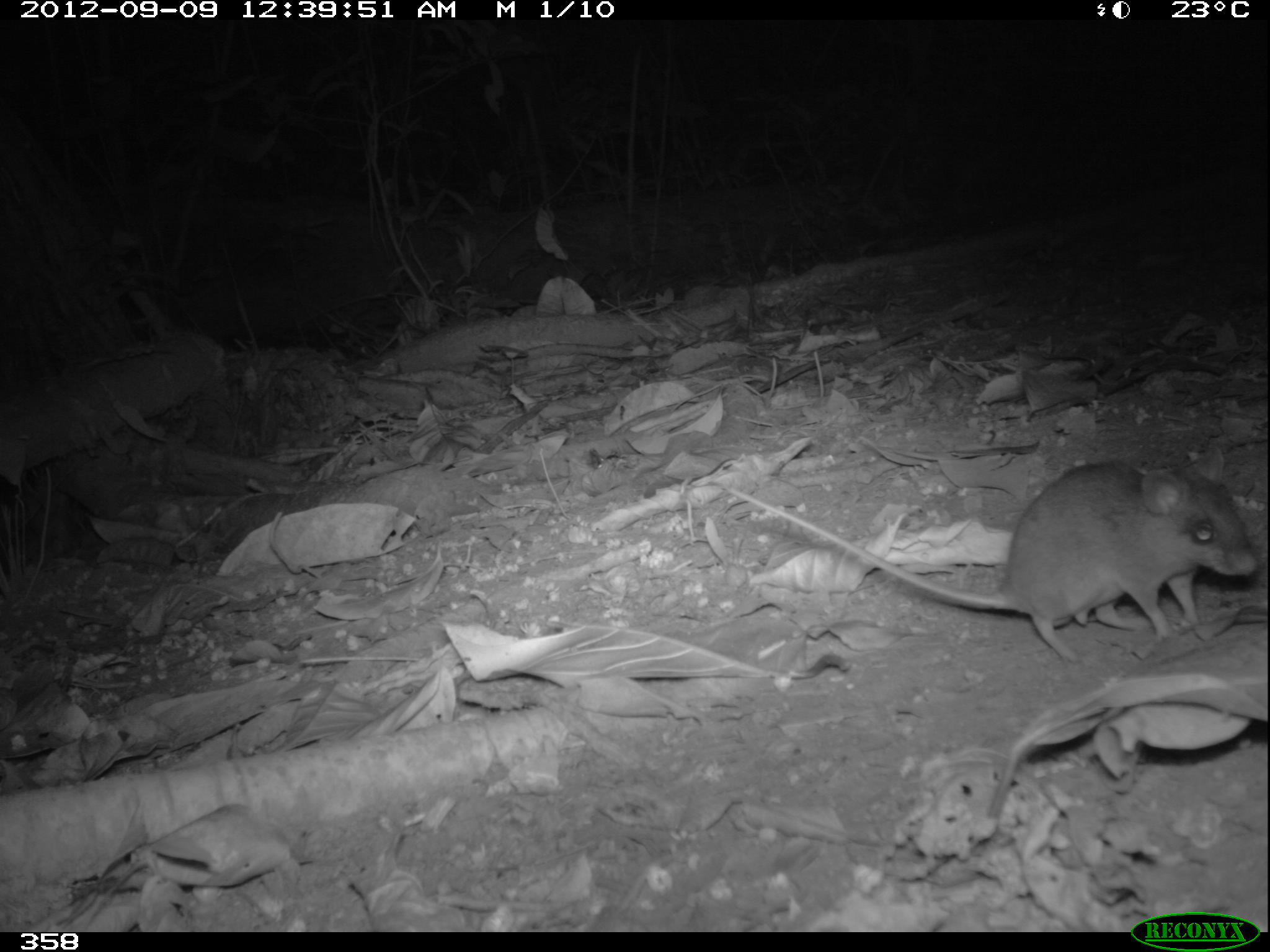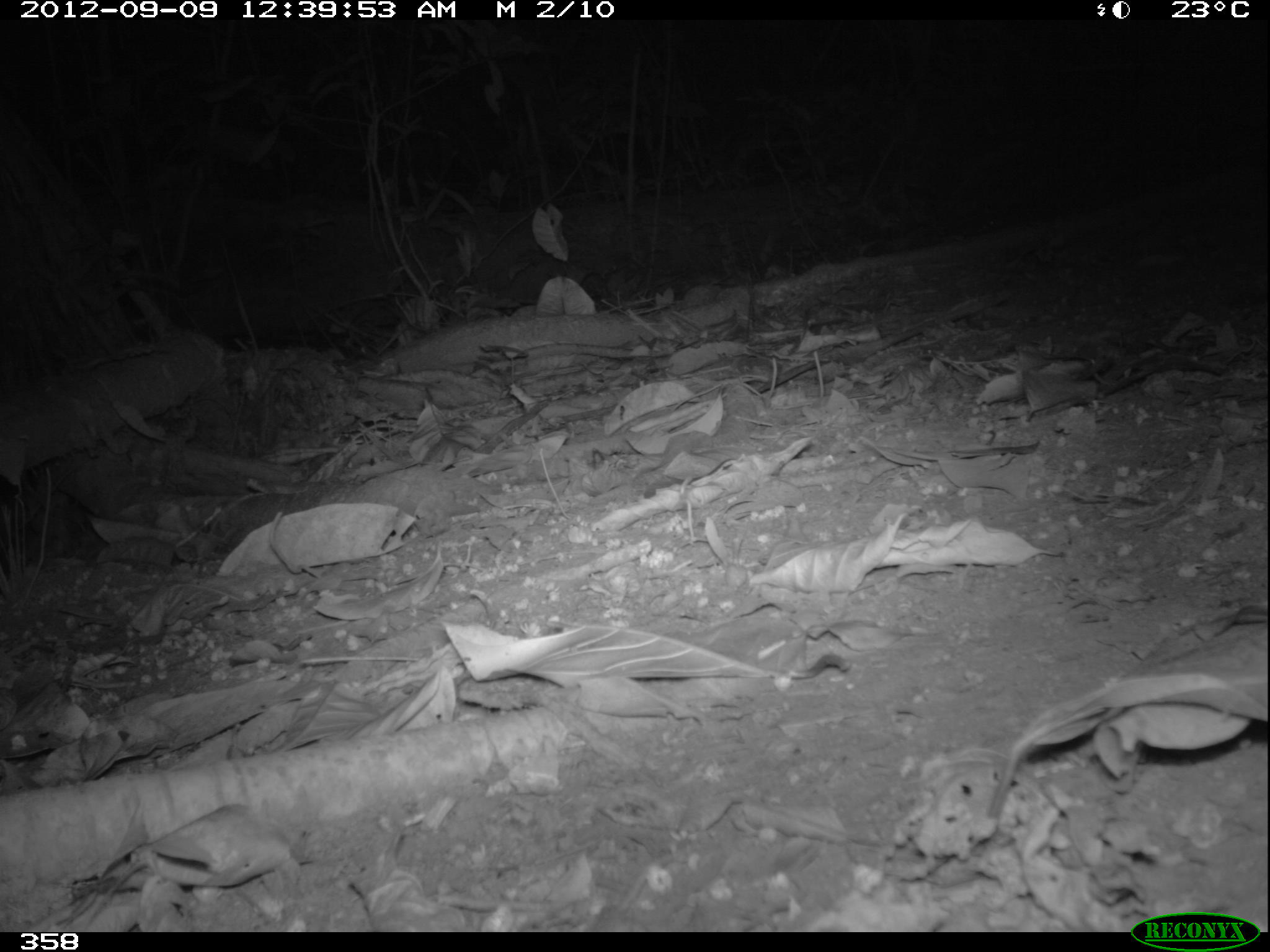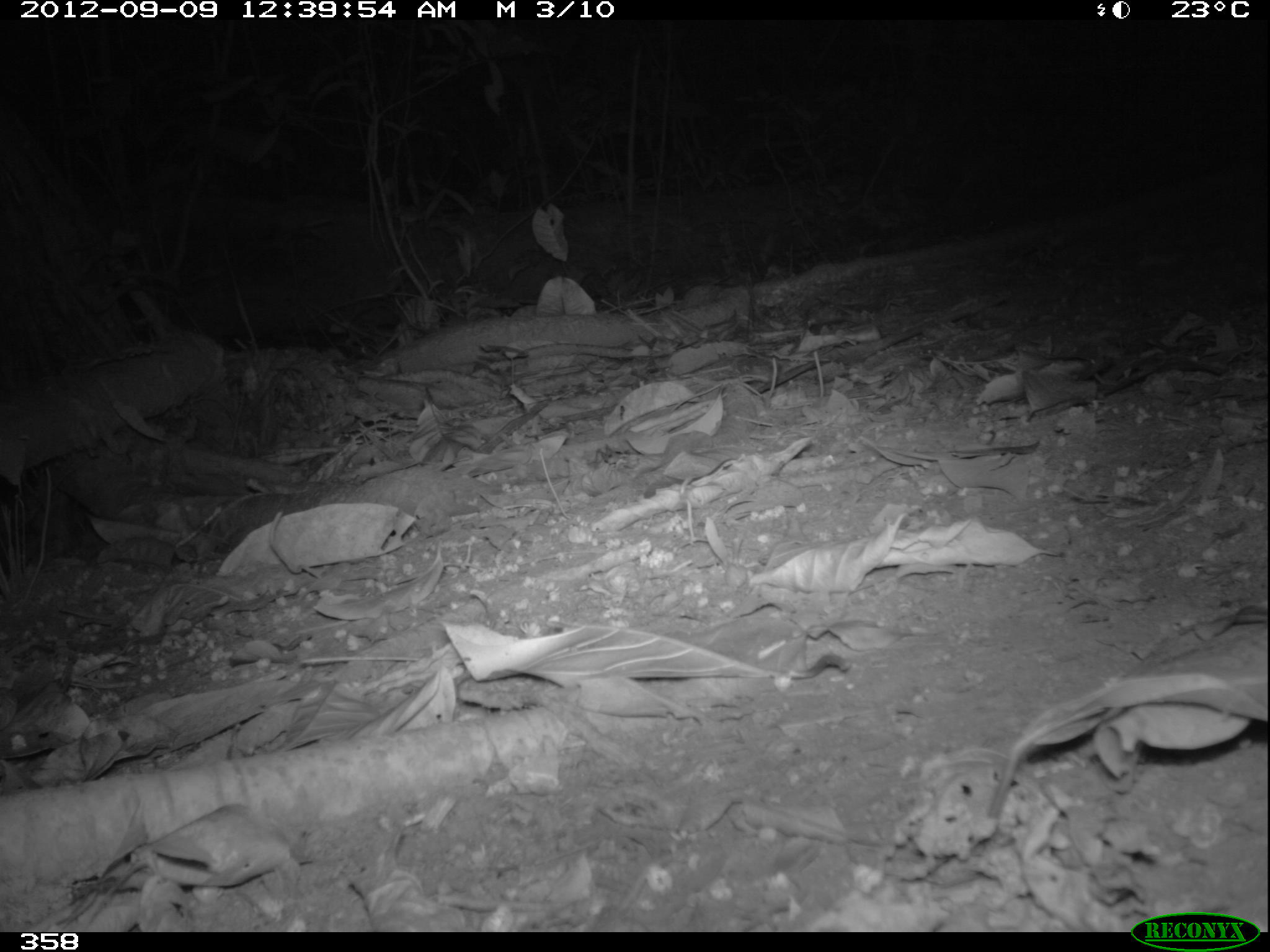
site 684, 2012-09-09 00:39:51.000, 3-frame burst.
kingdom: Animalia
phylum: Chordata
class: Mammalia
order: Rodentia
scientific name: Rodentia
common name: rodents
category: unknown rodent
Unknown rodent (rodents) (Rodentia).